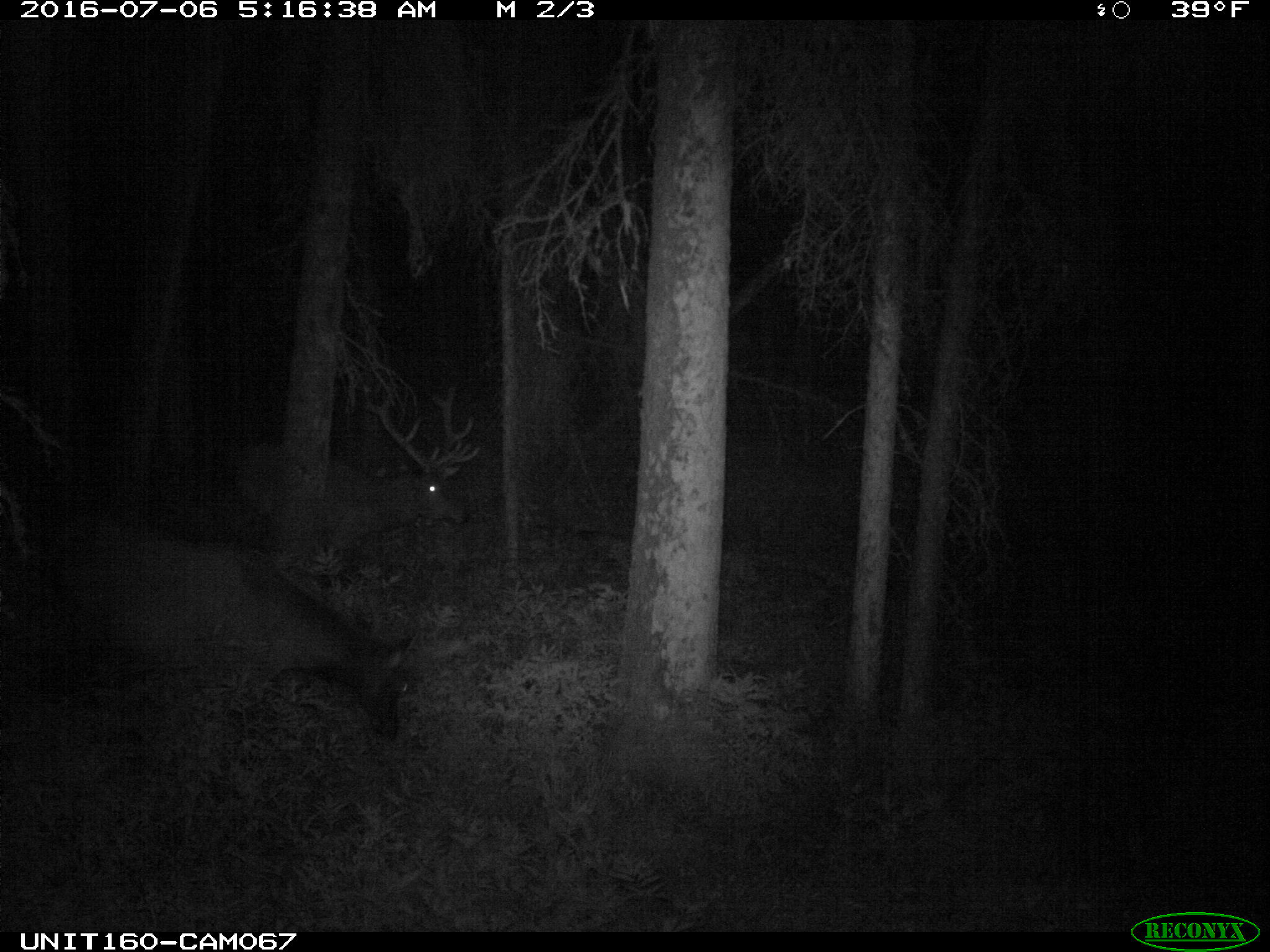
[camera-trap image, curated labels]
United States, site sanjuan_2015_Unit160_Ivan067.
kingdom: Animalia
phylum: Chordata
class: Mammalia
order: Artiodactyla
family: Cervidae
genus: Cervus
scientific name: Cervus elaphus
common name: red deer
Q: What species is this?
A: Cervus elaphus (red deer).